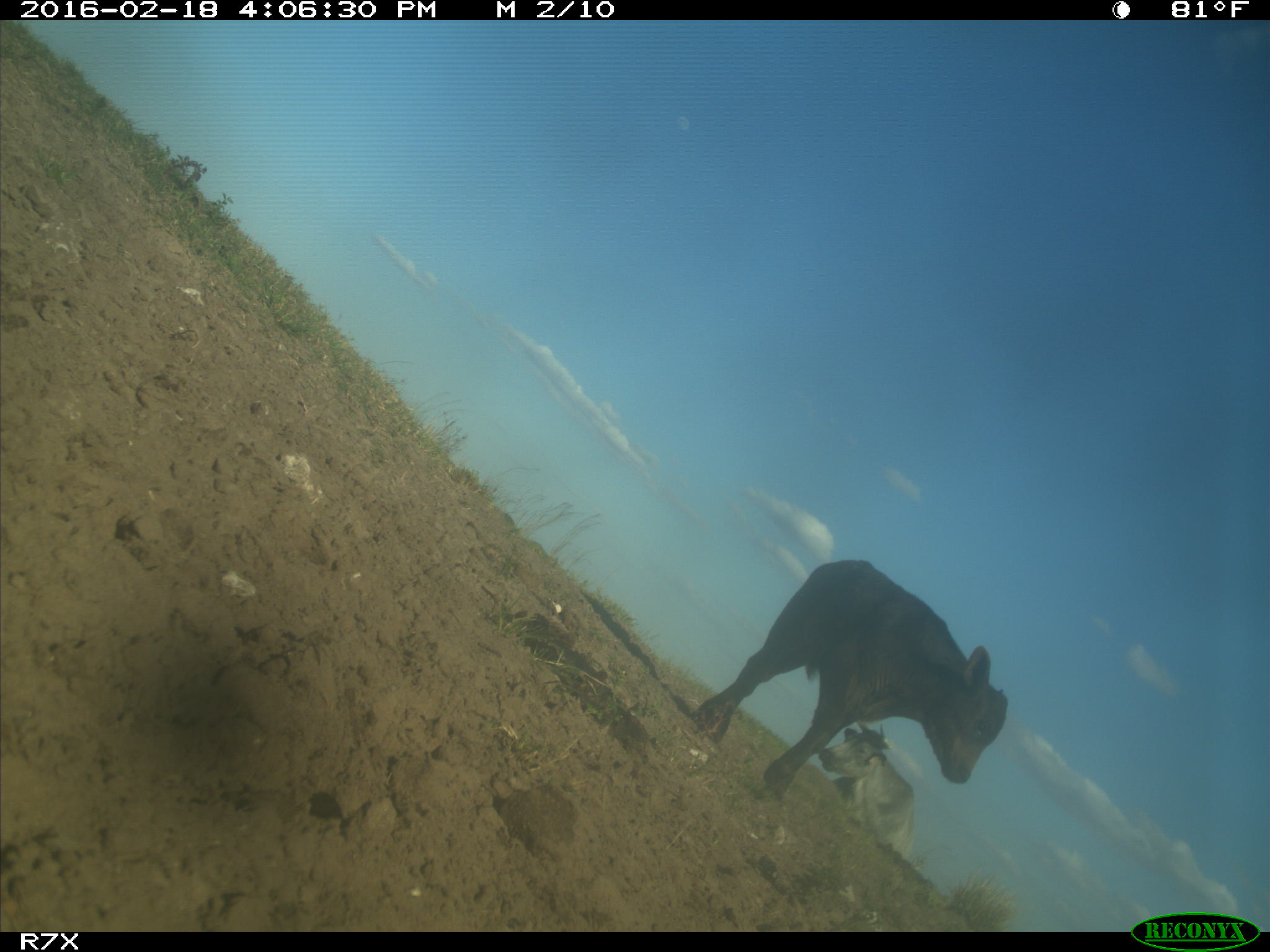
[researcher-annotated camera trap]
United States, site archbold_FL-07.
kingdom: Animalia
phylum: Chordata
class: Mammalia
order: Artiodactyla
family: Bovidae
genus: Bos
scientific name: Bos taurus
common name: domestic cow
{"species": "Bos taurus (domestic cow)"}